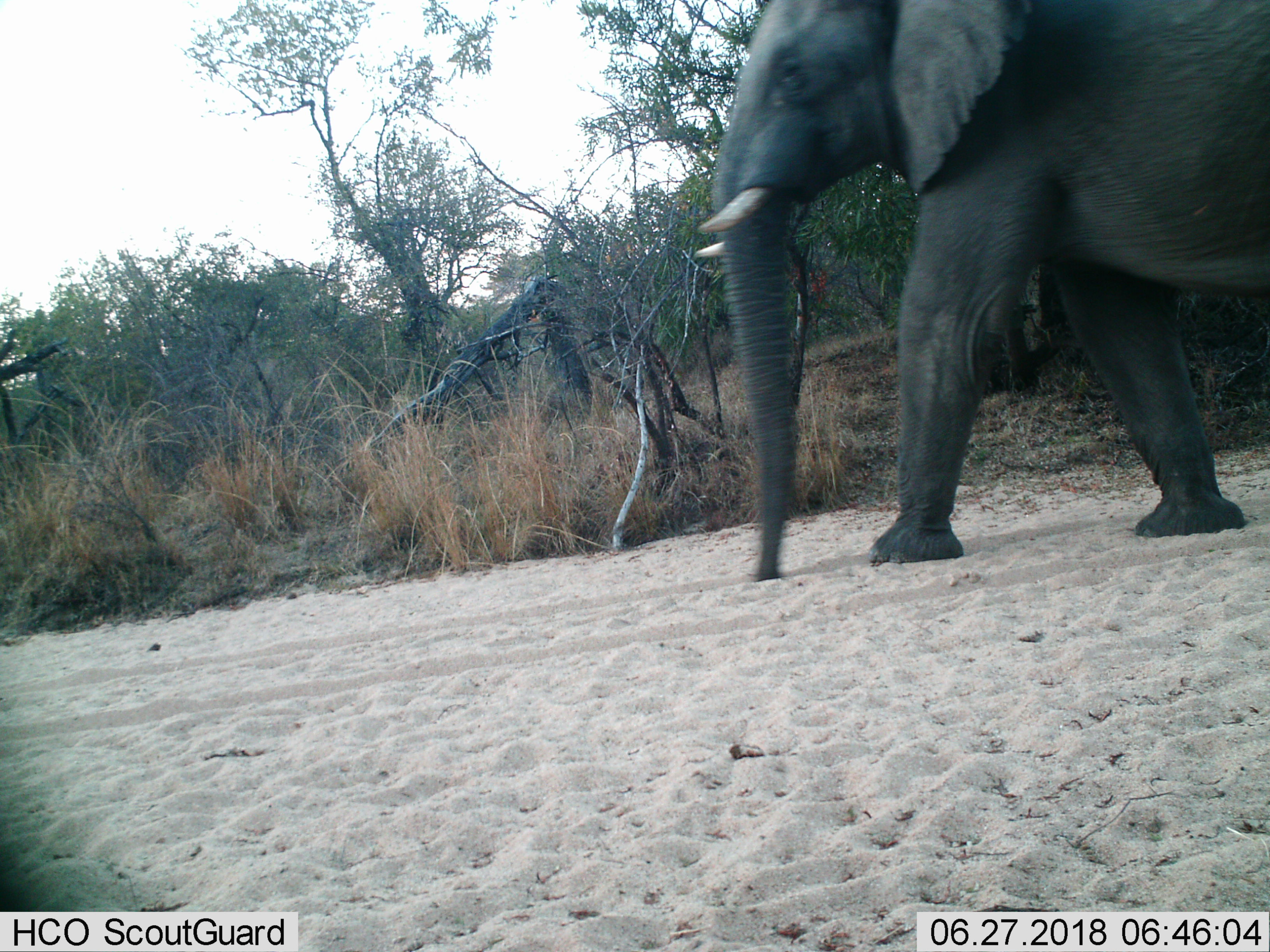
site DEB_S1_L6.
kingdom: Animalia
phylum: Chordata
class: Mammalia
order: Proboscidea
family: Elephantidae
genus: Loxodonta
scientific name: Loxodonta africana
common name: african bush elephant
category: elephant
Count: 1.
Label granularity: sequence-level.